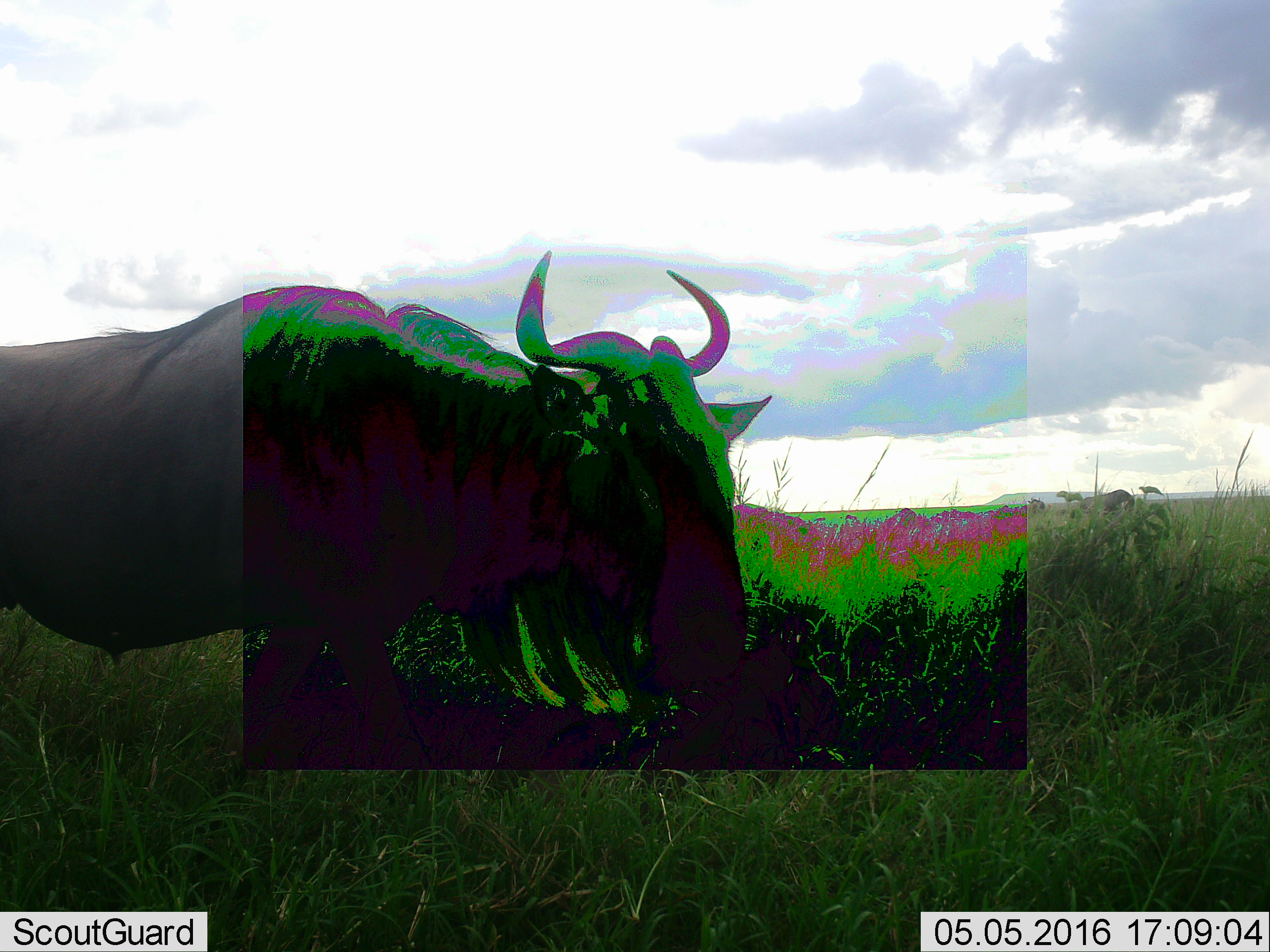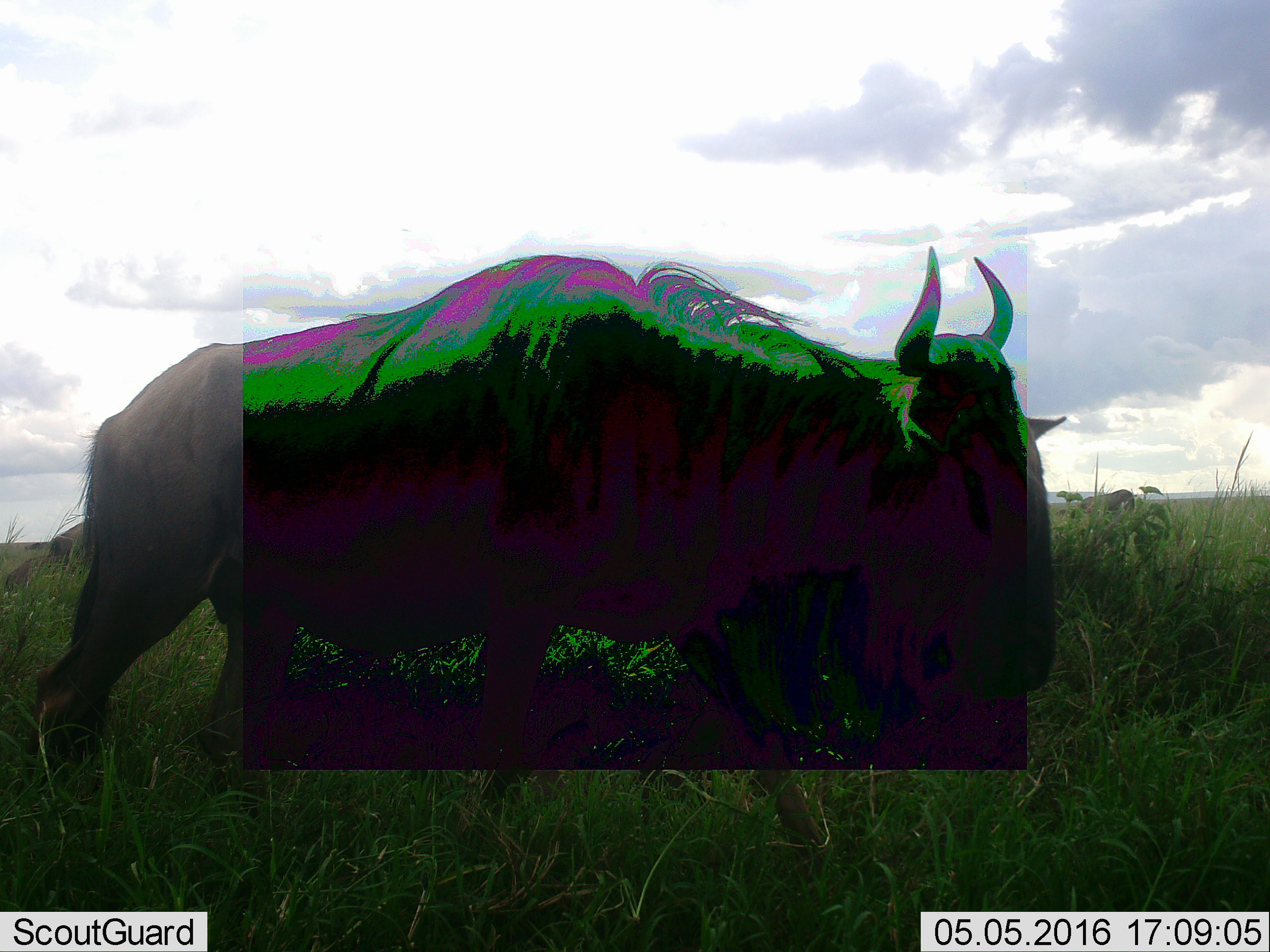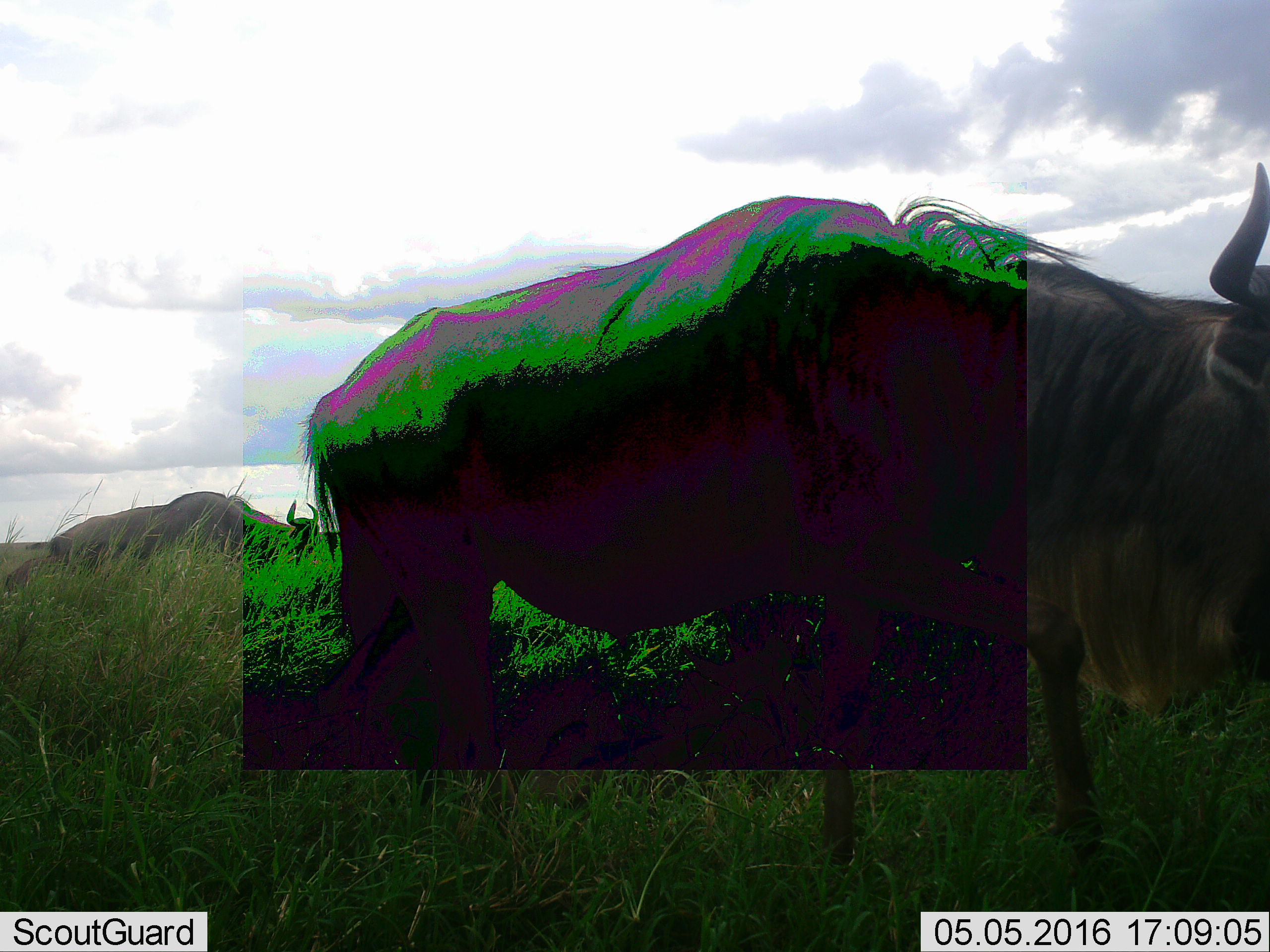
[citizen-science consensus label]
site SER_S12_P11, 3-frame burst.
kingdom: Animalia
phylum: Chordata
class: Mammalia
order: Artiodactyla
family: Bovidae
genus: Connochaetes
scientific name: Connochaetes taurinus taurinus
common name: blue wildebeest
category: wildebeestblue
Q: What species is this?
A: Wildebeestblue (blue wildebeest) (Connochaetes taurinus taurinus).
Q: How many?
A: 8.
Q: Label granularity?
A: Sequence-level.